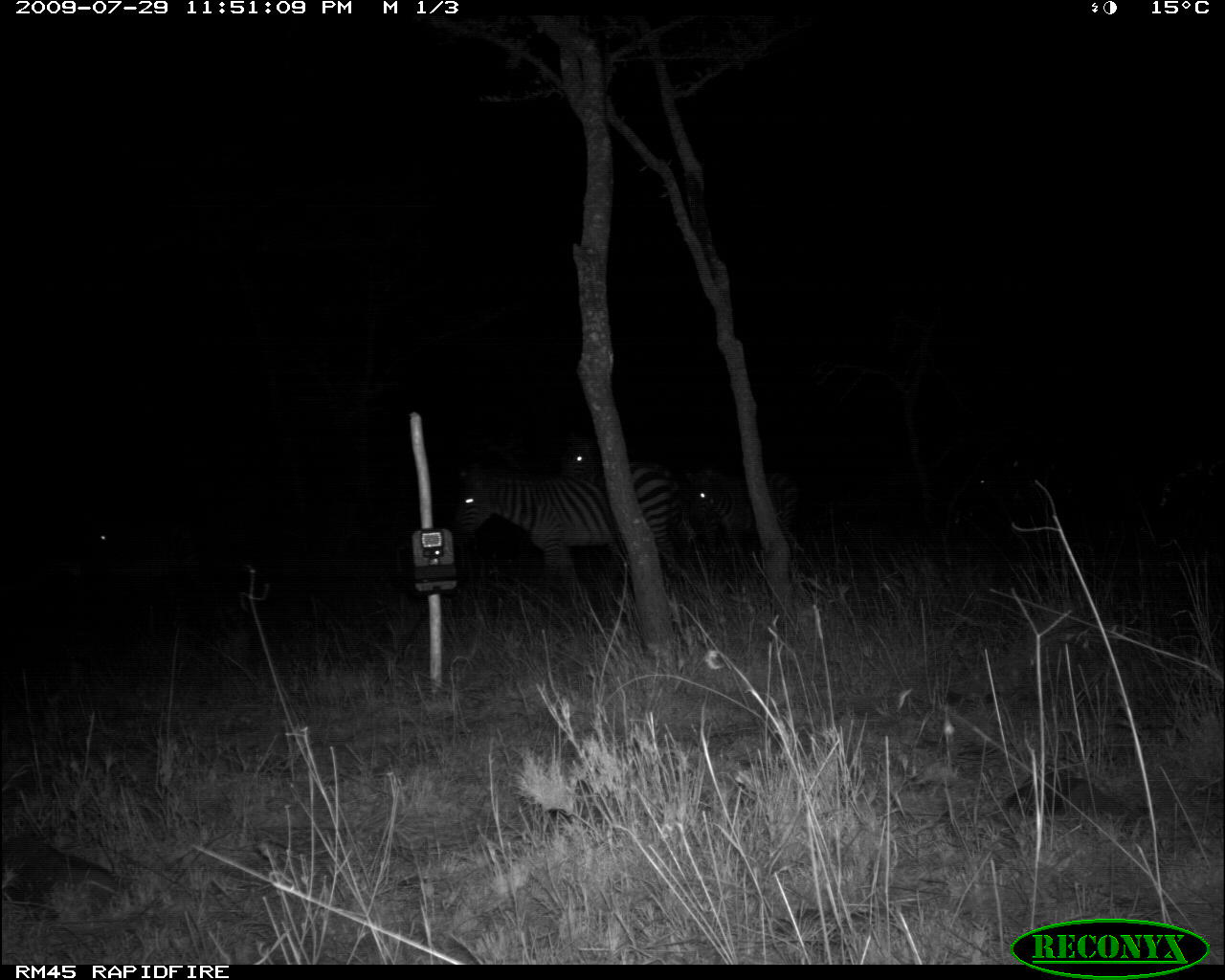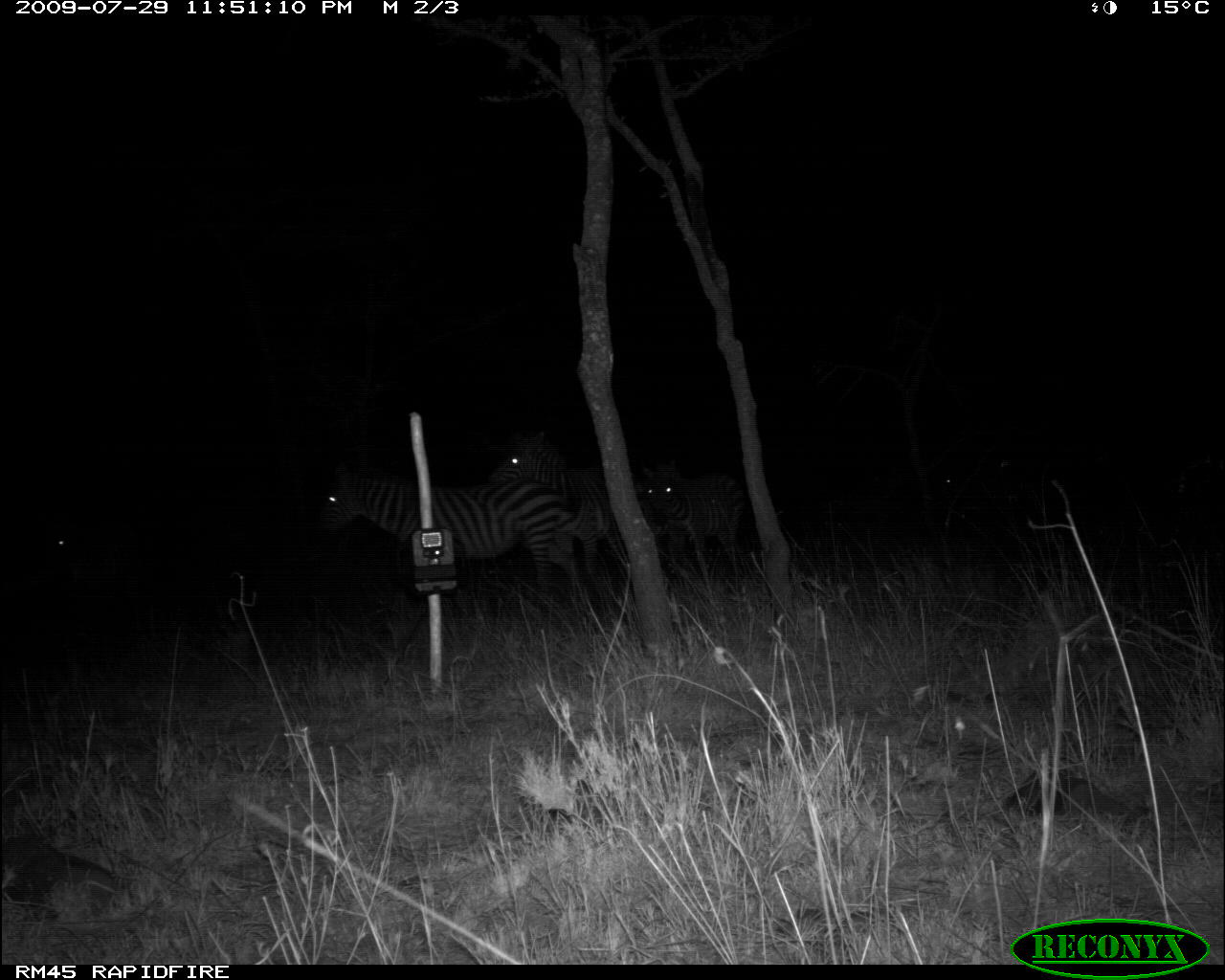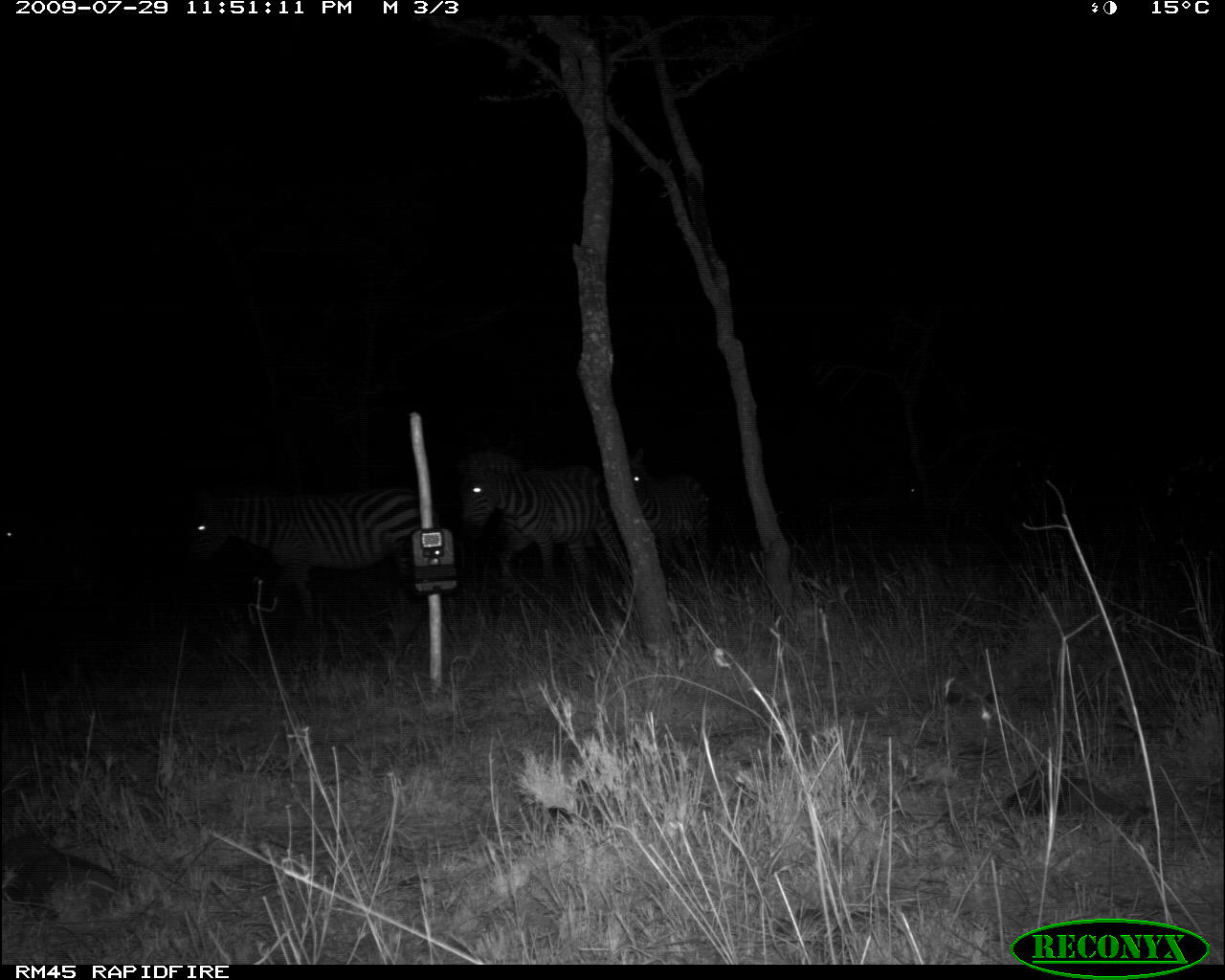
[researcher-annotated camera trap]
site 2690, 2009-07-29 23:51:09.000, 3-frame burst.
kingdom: Animalia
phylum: Chordata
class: Mammalia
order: Perissodactyla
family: Equidae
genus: Equus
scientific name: Equus quagga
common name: plains zebra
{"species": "Equus quagga (plains zebra)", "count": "5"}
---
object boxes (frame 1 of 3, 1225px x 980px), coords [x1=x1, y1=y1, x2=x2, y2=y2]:
equus quagga: [x1=449, y1=460, x2=683, y2=600]; [x1=685, y1=466, x2=800, y2=559]; [x1=558, y1=431, x2=603, y2=467]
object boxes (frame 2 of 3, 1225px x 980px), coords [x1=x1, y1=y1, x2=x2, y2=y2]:
equus quagga: [x1=314, y1=460, x2=561, y2=615]; [x1=486, y1=429, x2=688, y2=586]; [x1=638, y1=458, x2=746, y2=584]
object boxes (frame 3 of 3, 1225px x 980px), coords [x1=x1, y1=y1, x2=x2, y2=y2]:
equus quagga: [x1=185, y1=486, x2=439, y2=631]; [x1=458, y1=448, x2=623, y2=607]; [x1=629, y1=446, x2=712, y2=588]